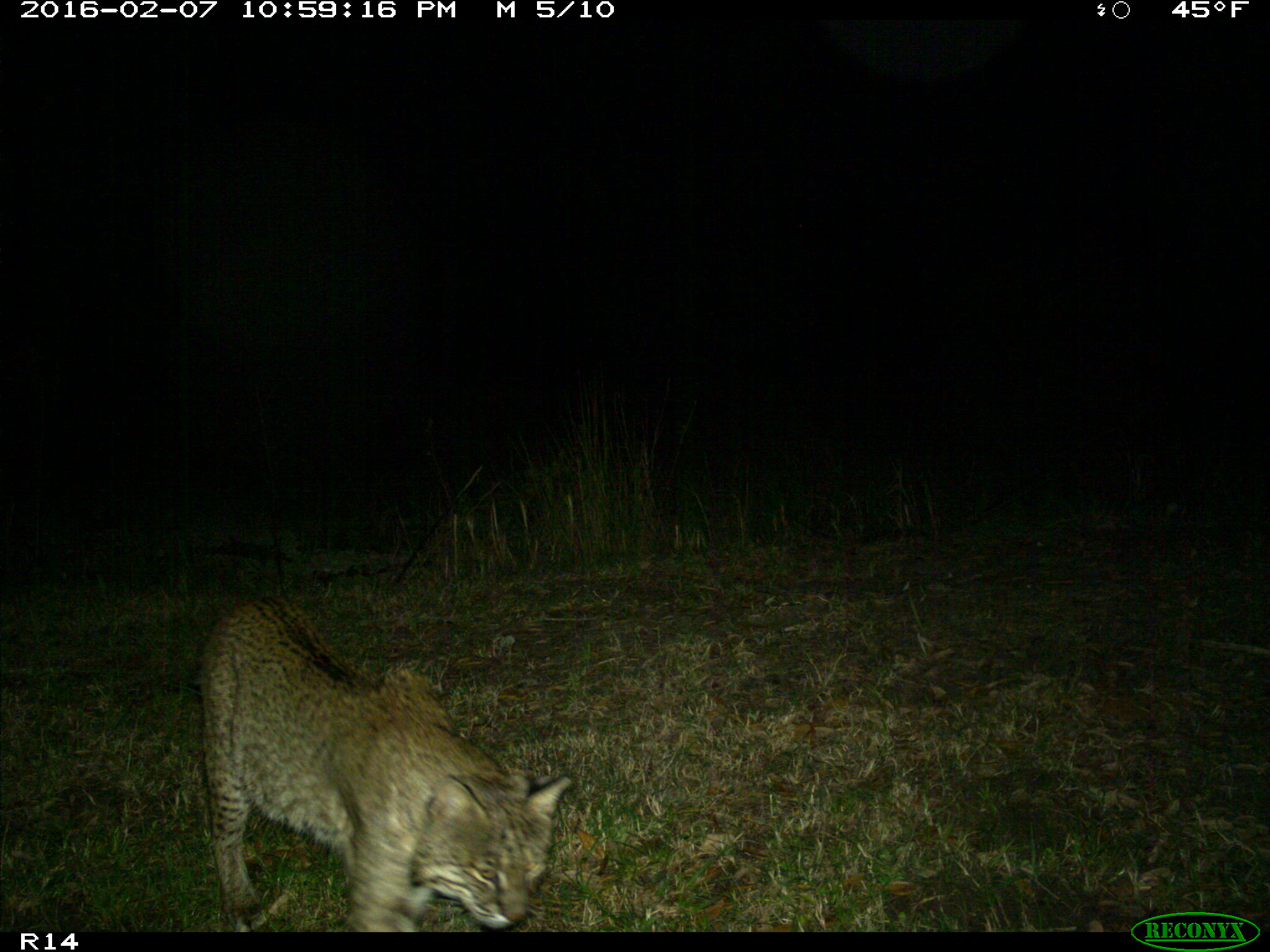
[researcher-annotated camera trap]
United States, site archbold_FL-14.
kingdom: Animalia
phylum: Chordata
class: Mammalia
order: Carnivora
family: Felidae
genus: Lynx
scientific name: Lynx rufus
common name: bobcat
Lynx rufus (bobcat).